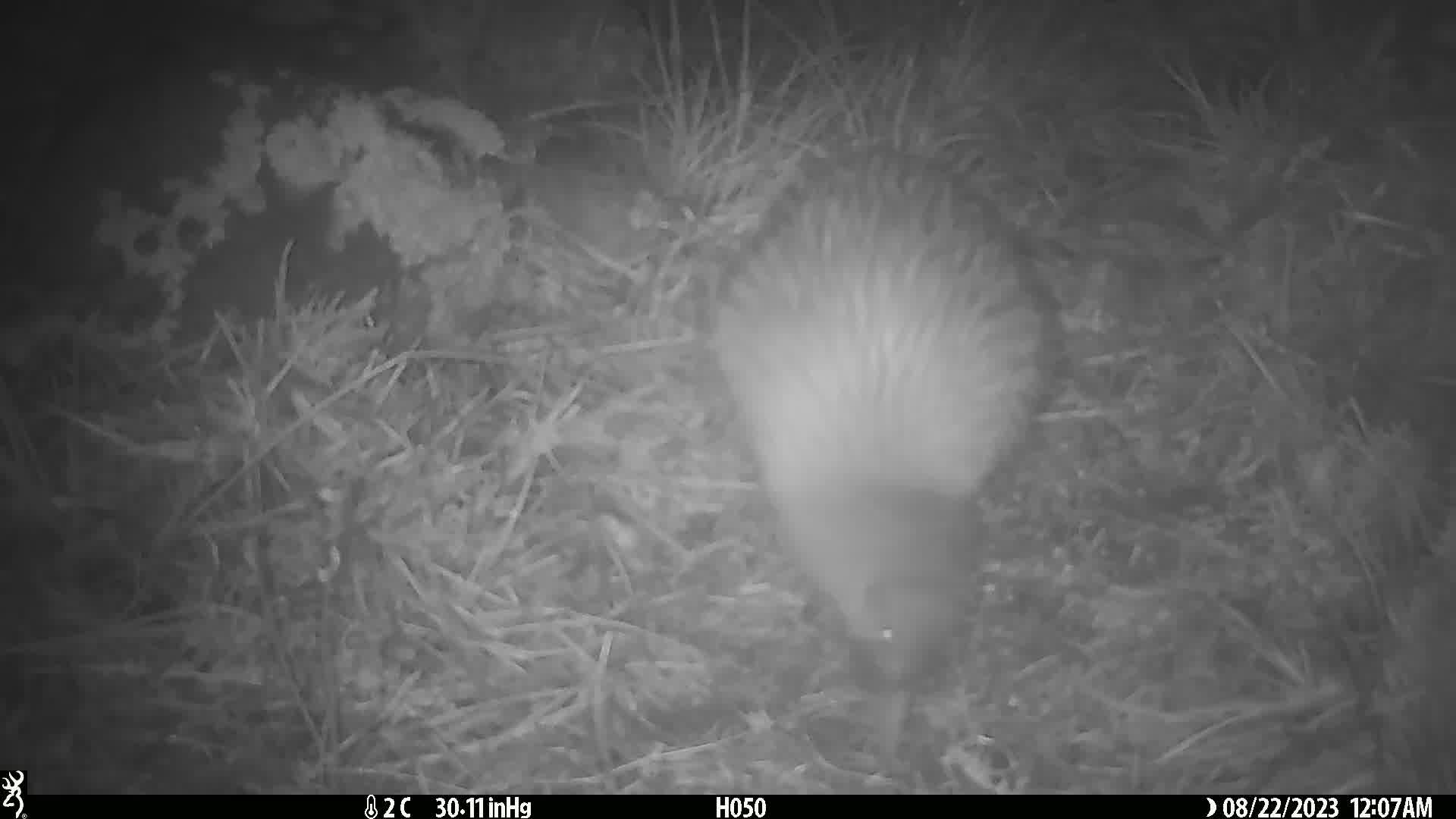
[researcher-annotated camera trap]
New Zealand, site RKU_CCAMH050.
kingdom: Animalia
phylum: Chordata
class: Aves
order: Apterygiformes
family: Apterygidae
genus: Apteryx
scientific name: Apteryx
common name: kiwi